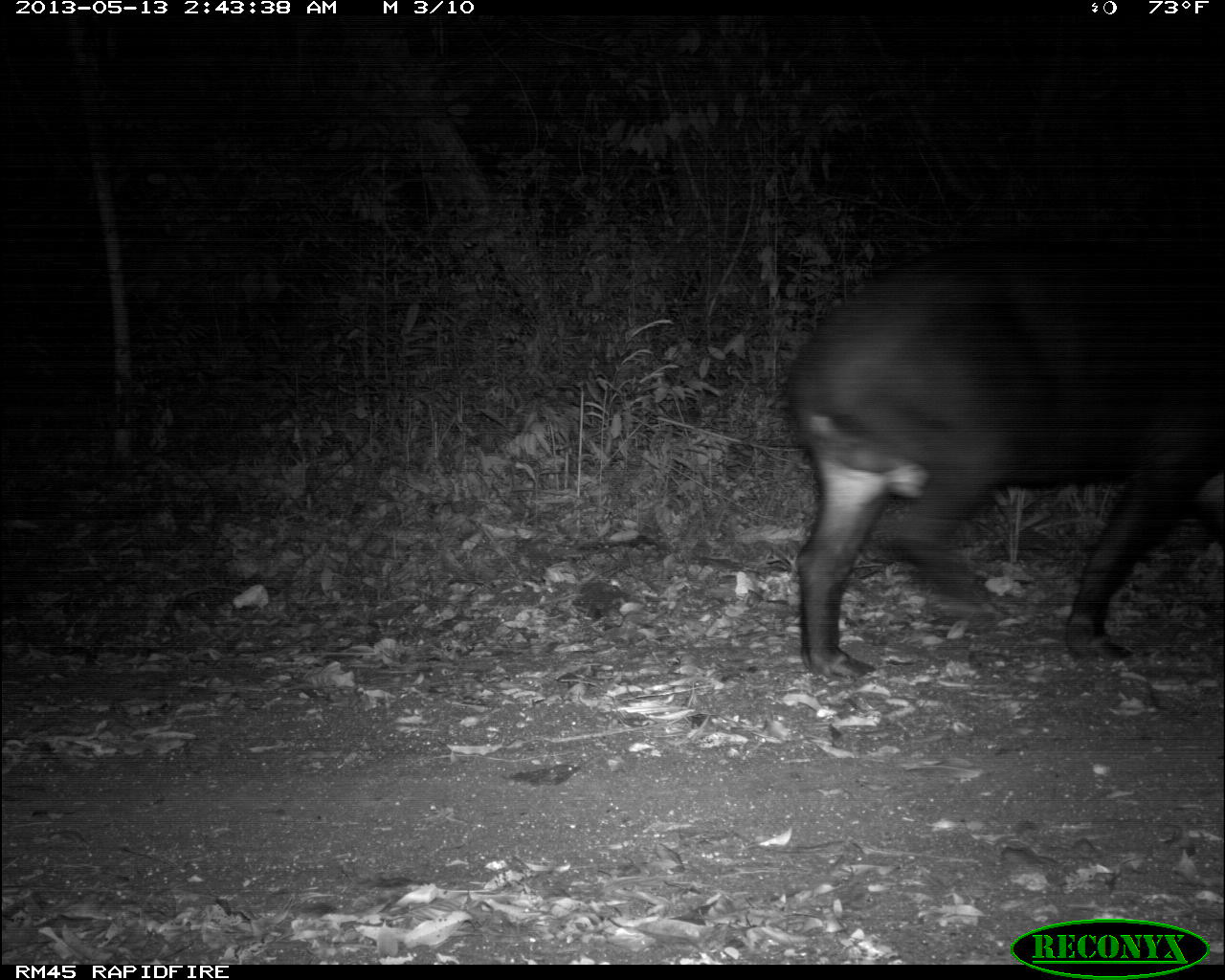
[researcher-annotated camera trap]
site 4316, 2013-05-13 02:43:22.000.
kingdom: Animalia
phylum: Chordata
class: Mammalia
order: Perissodactyla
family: Tapiridae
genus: Tapirus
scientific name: Tapirus bairdii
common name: baird's tapir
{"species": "Tapirus bairdii (baird's tapir)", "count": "1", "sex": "male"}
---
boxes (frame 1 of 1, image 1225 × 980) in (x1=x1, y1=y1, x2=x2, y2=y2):
tapirus bairdii: (x1=780, y1=241, x2=1225, y2=679)